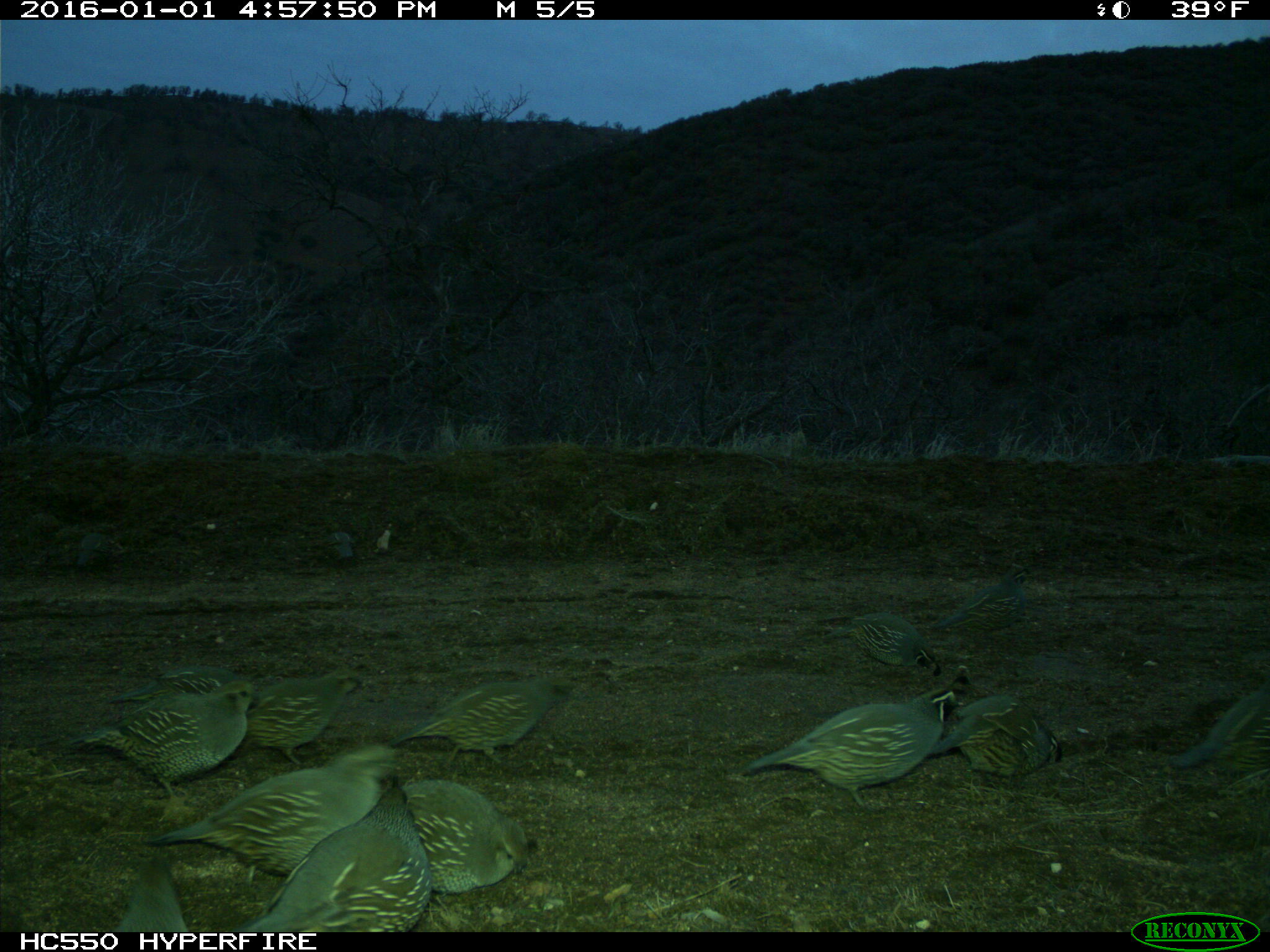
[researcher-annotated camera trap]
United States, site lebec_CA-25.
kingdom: Animalia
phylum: Chordata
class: Aves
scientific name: Aves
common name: birds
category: unidentified bird